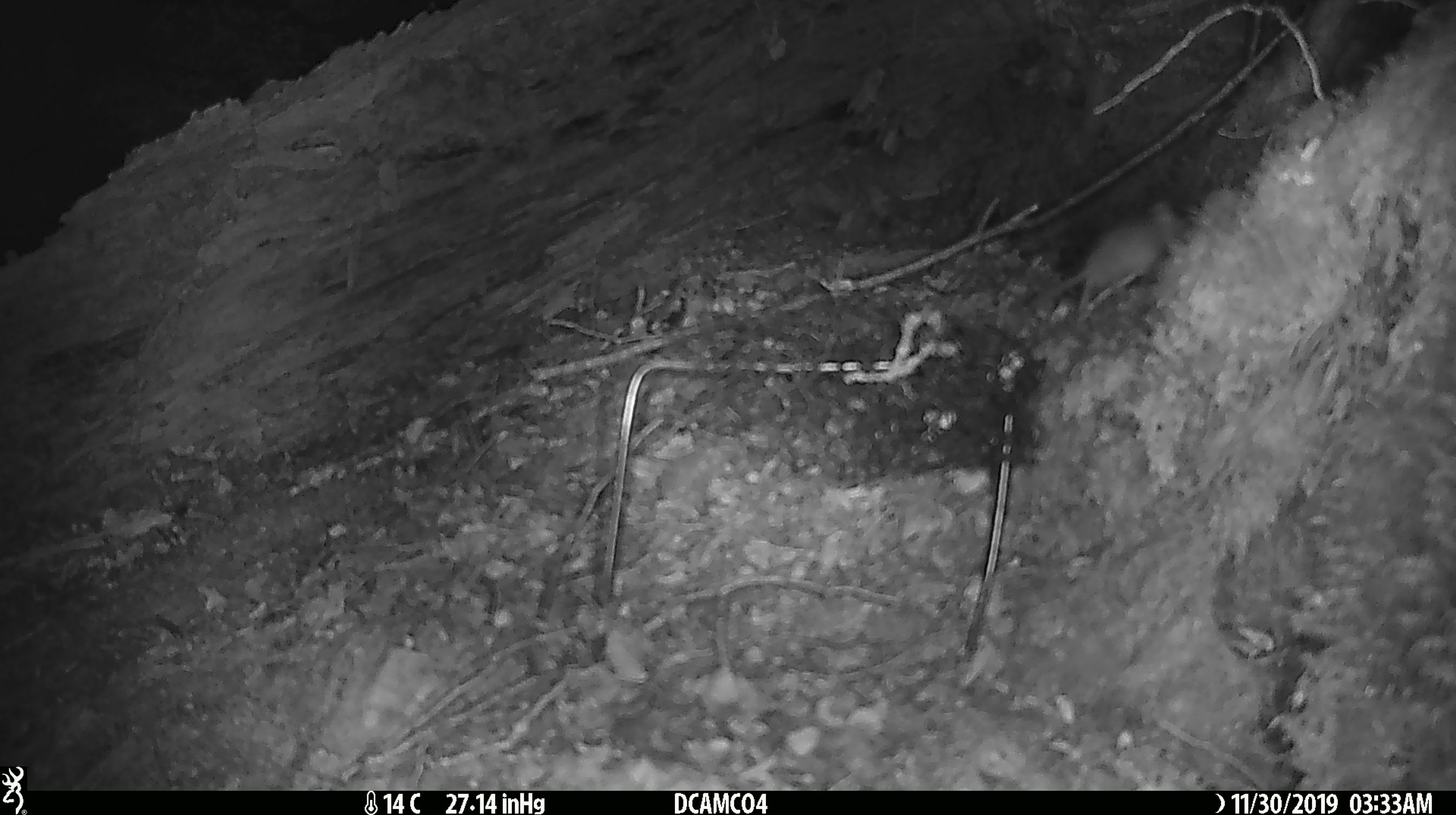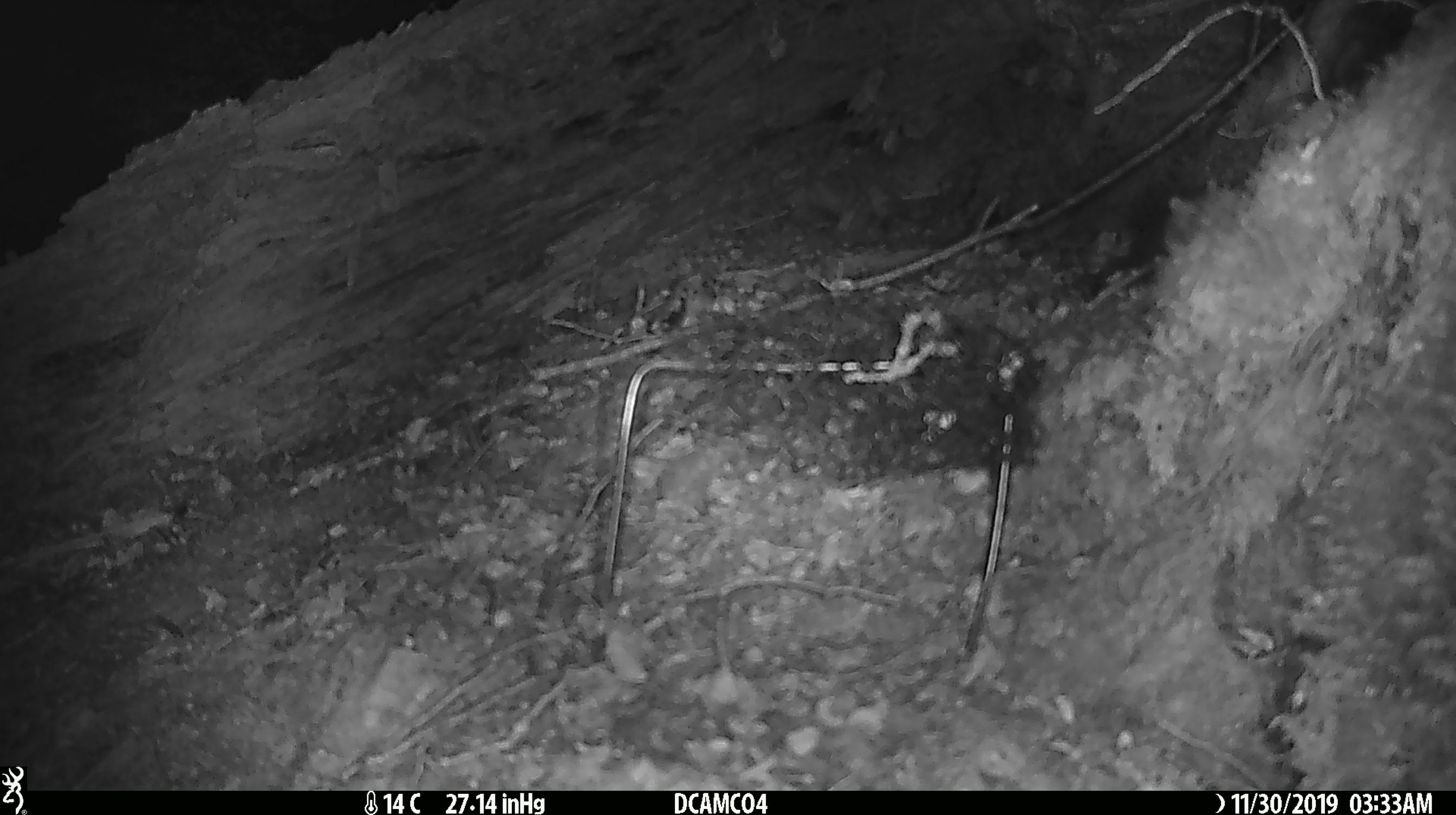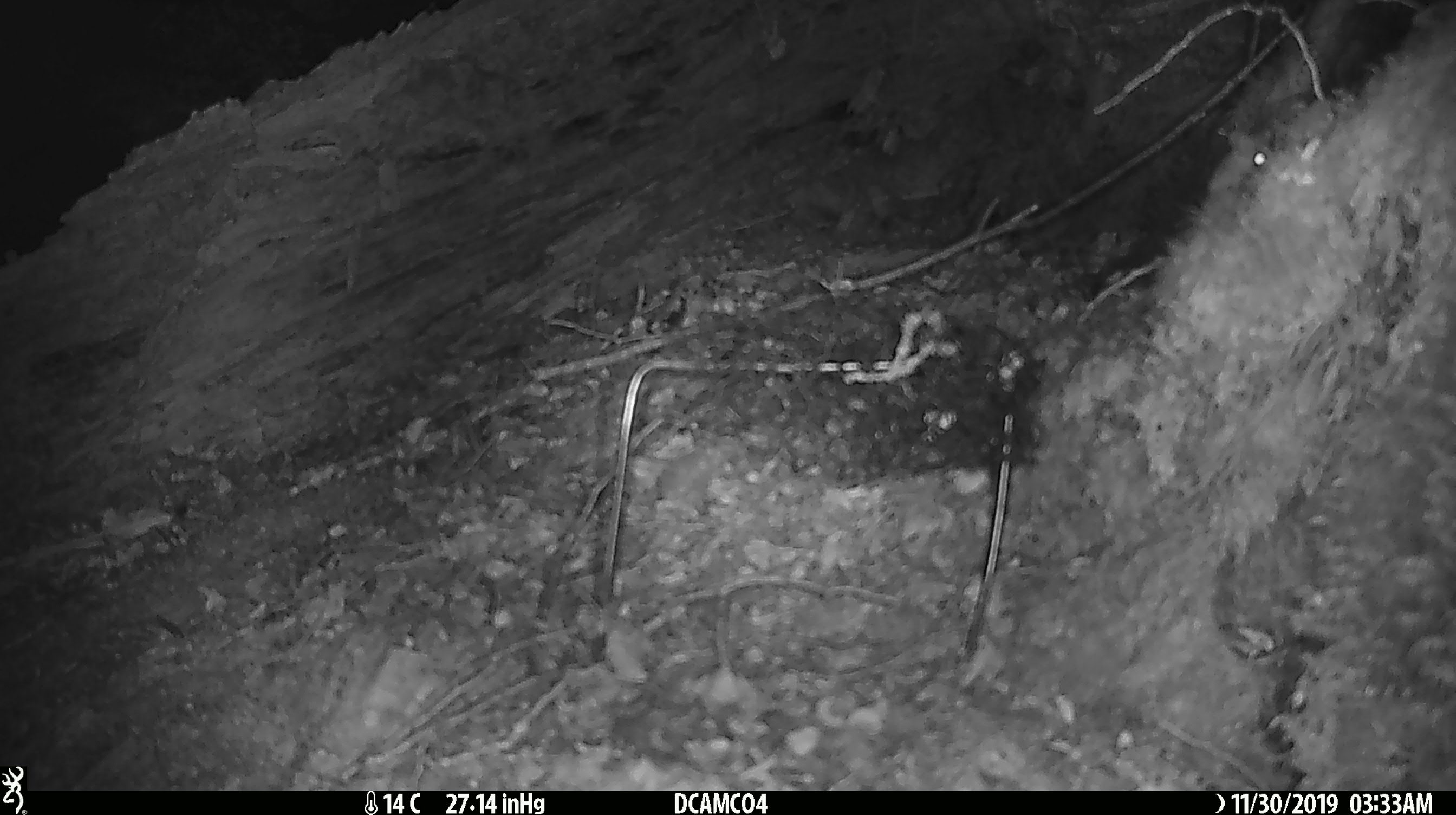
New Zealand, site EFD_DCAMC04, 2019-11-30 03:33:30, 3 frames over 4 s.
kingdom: Animalia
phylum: Chordata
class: Mammalia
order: Rodentia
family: Muridae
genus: Mus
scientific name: Mus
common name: mouse